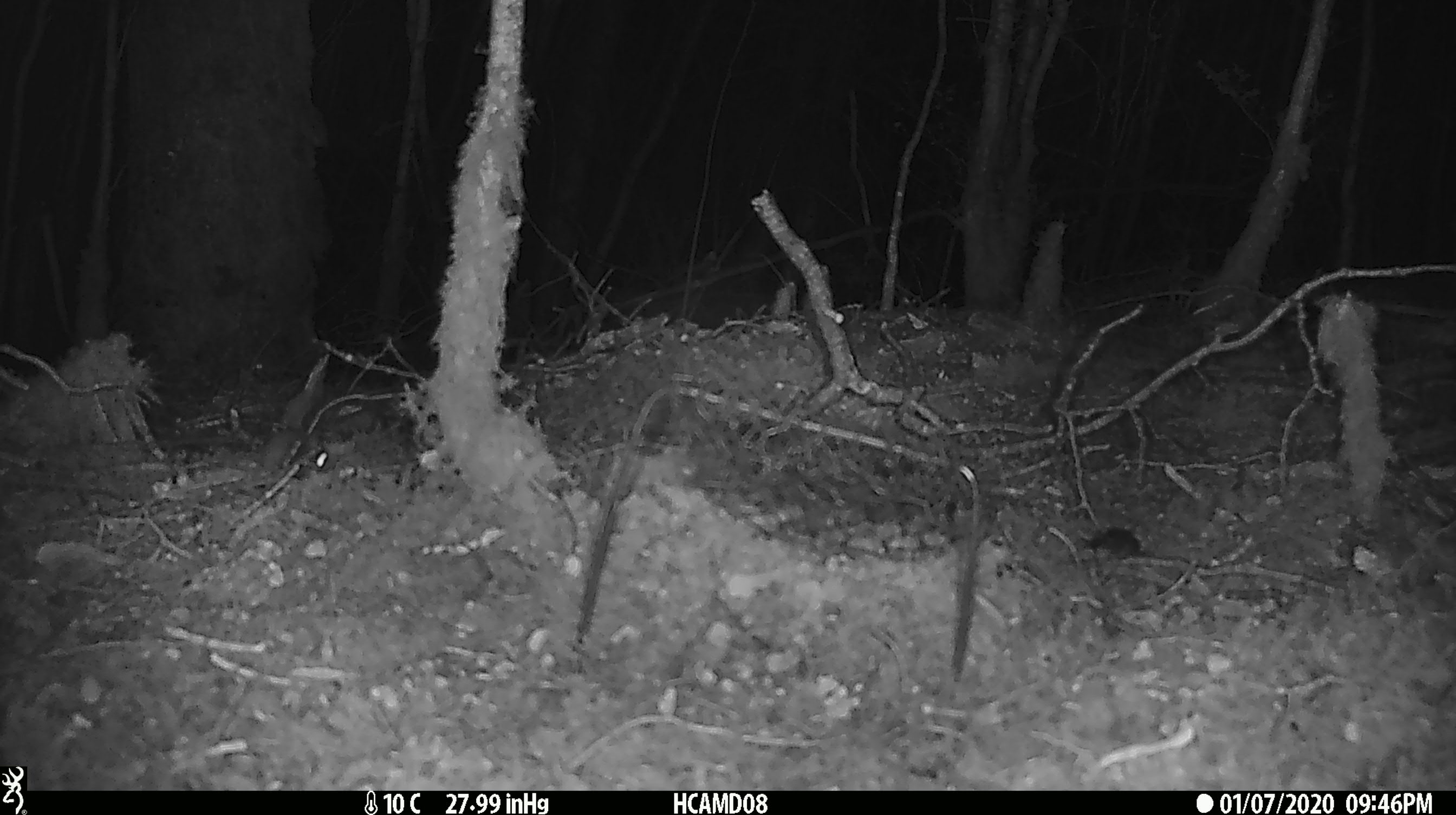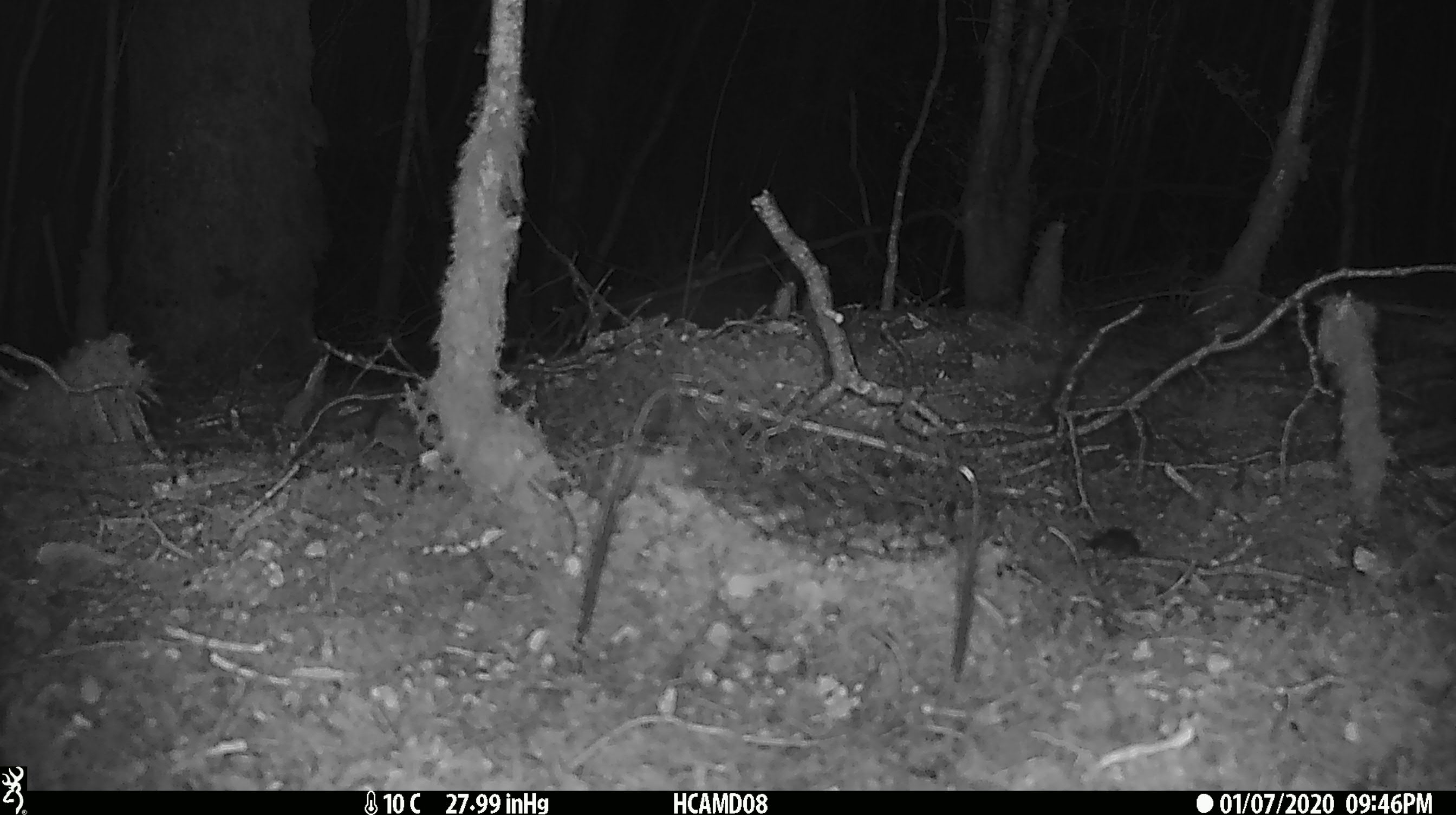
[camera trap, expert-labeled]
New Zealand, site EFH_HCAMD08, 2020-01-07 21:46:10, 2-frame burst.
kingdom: Animalia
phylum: Chordata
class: Mammalia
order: Rodentia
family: Muridae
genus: Mus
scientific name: Mus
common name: mouse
Mouse (Mus).